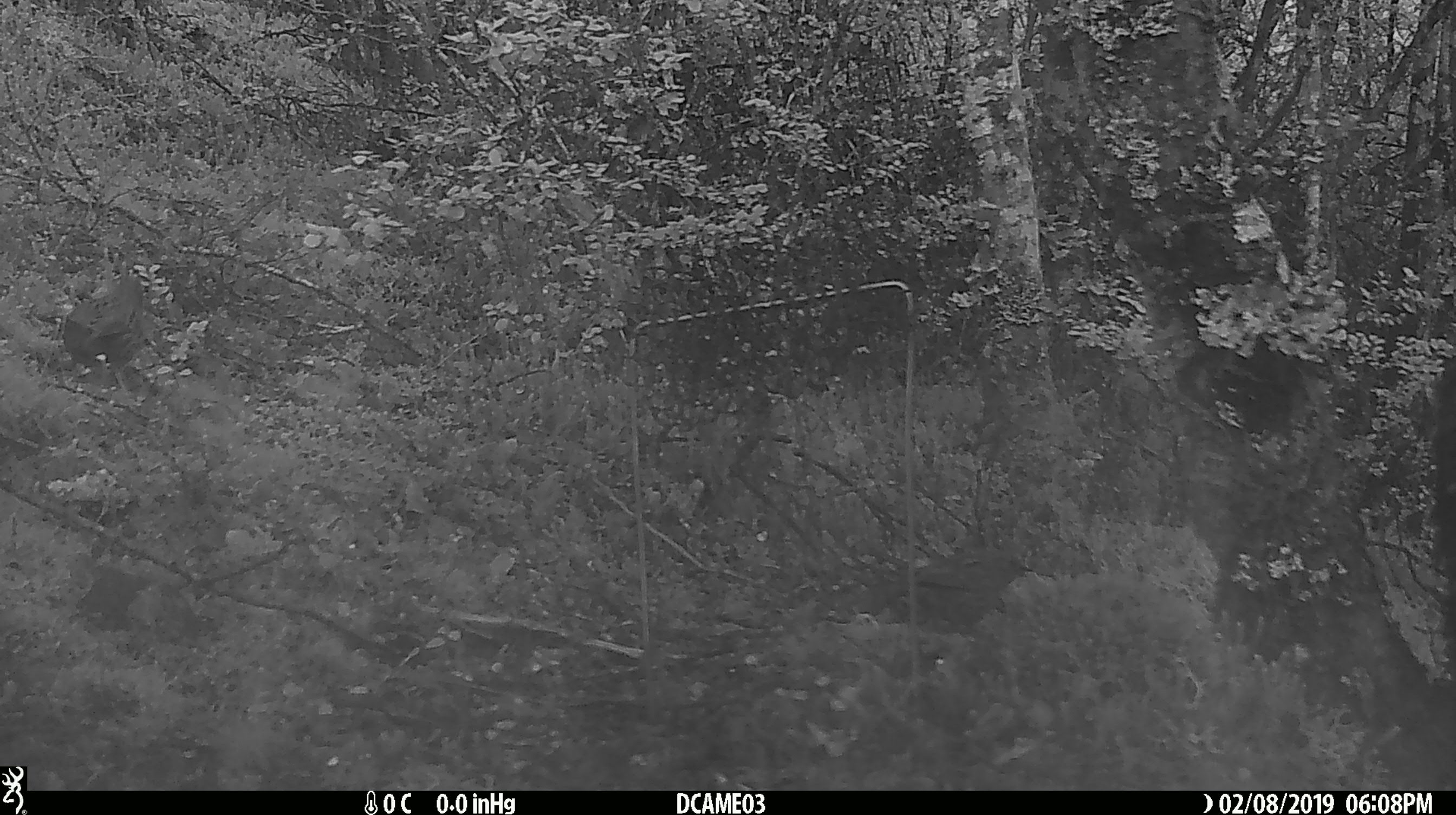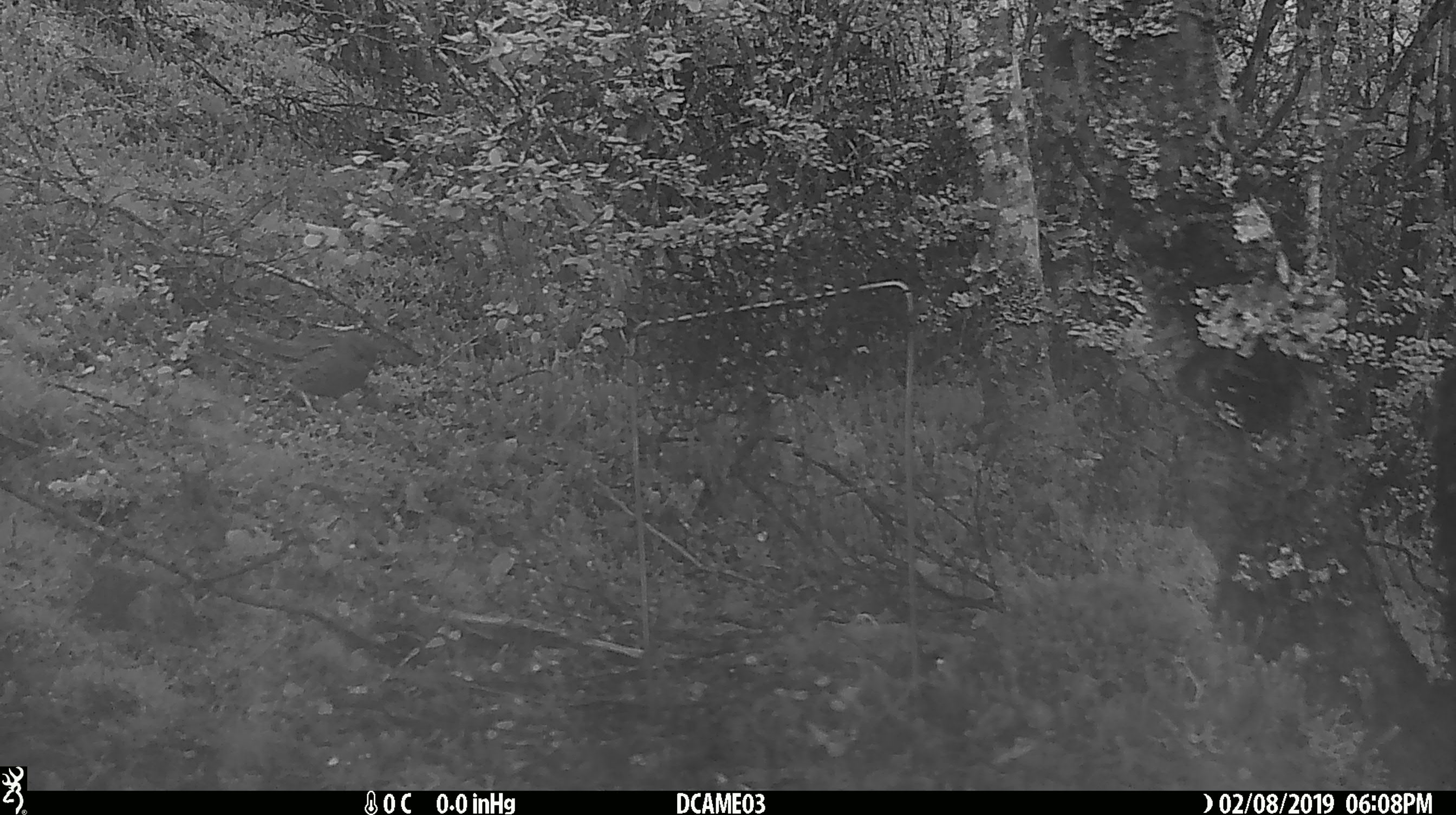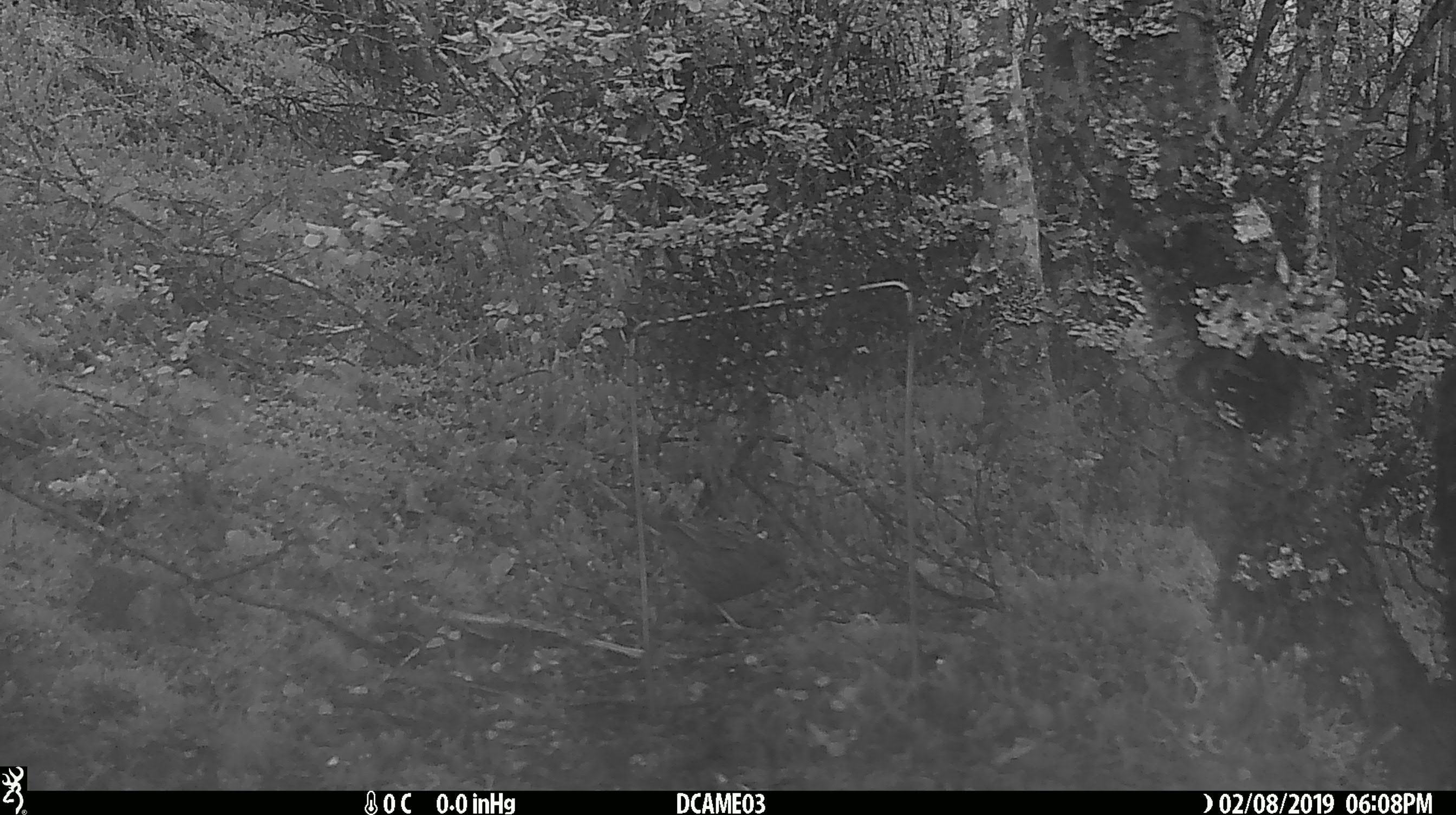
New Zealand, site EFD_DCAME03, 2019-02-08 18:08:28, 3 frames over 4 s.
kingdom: Animalia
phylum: Chordata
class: Aves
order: Passeriformes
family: Prunellidae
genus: Prunella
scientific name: Prunella modularis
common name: dunnock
Dunnock (Prunella modularis).